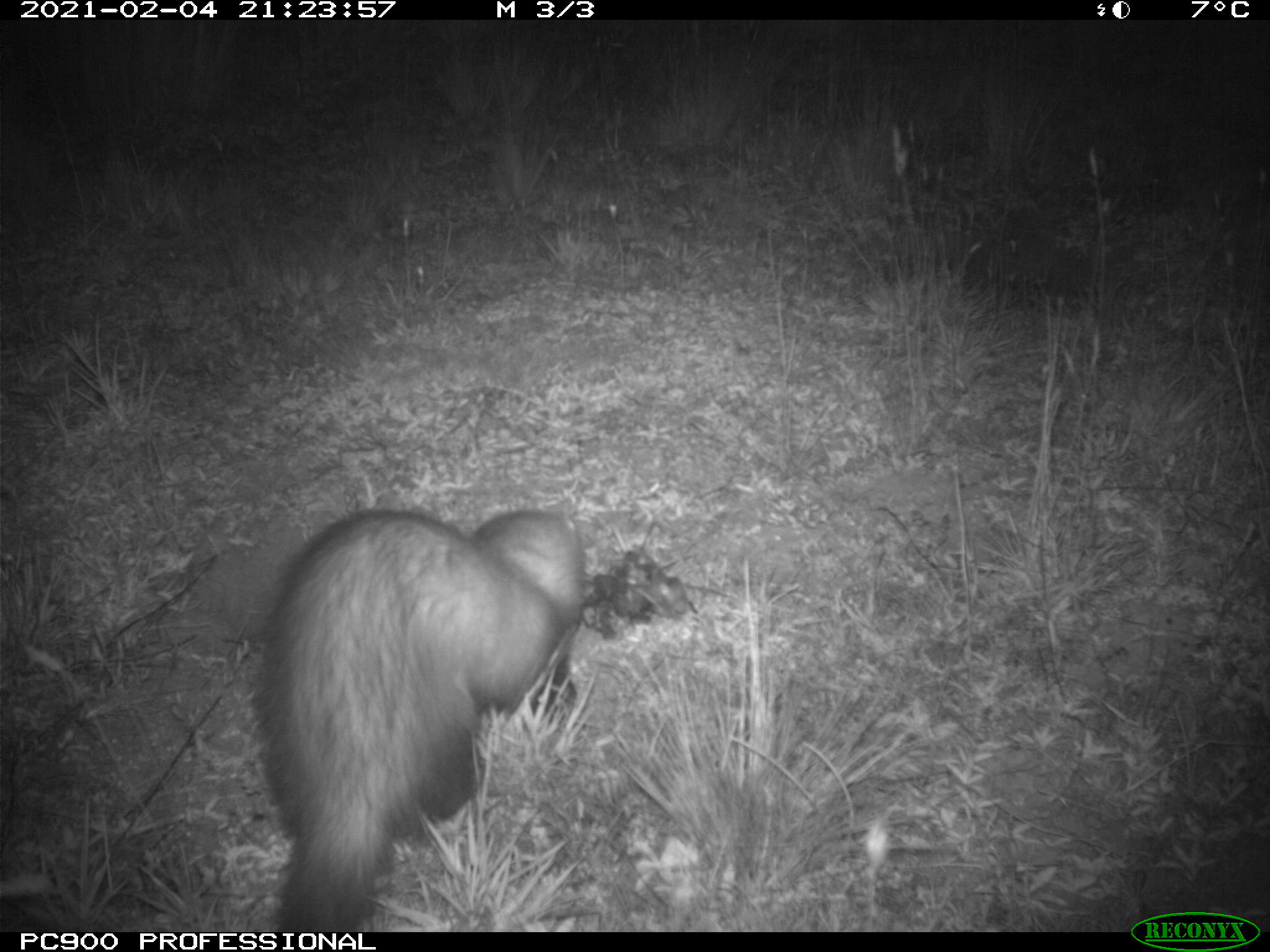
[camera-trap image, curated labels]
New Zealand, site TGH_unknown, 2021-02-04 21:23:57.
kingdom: Animalia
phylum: Chordata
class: Mammalia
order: Carnivora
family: Mustelidae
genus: Mustela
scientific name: Mustela furo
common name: ferret